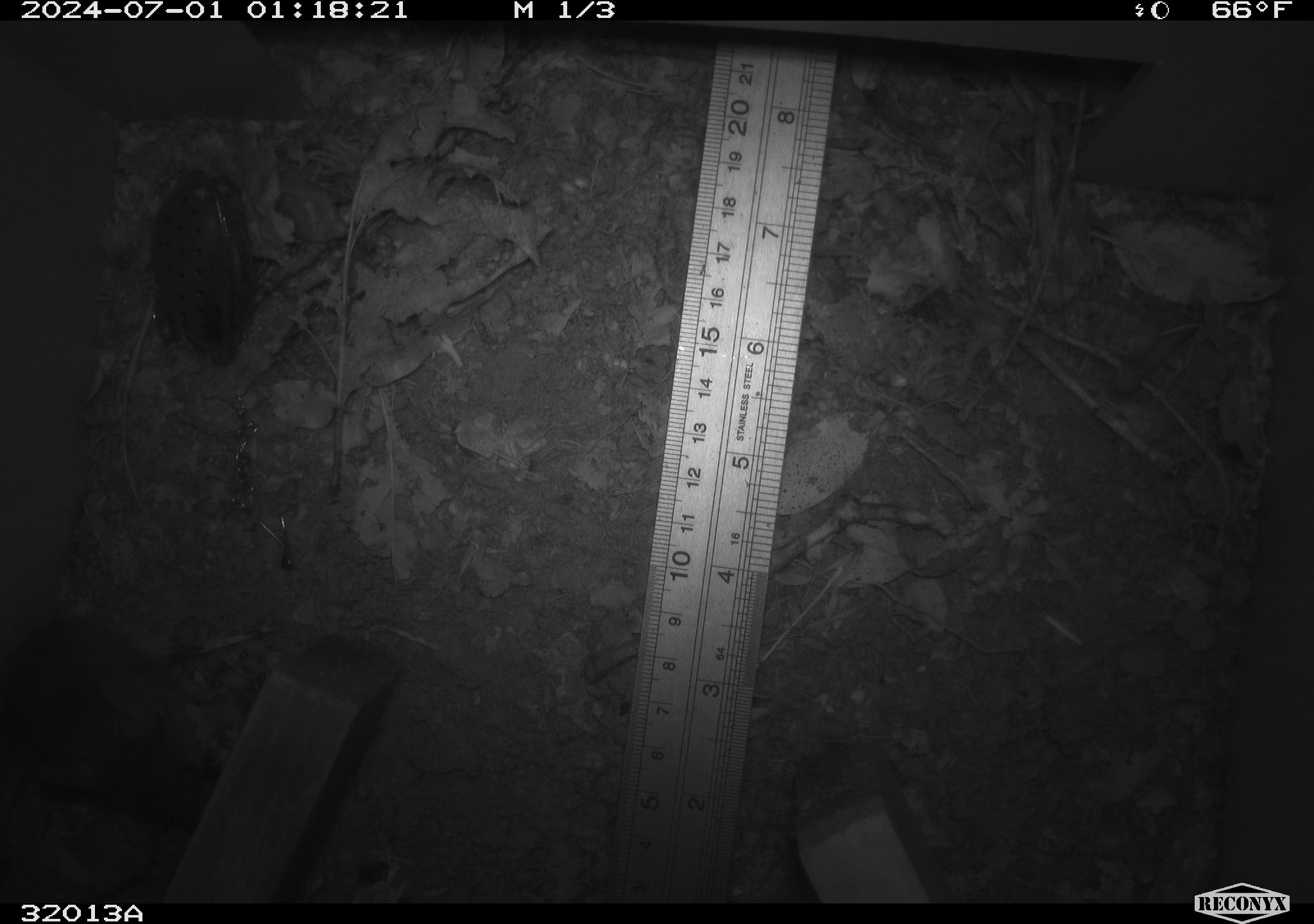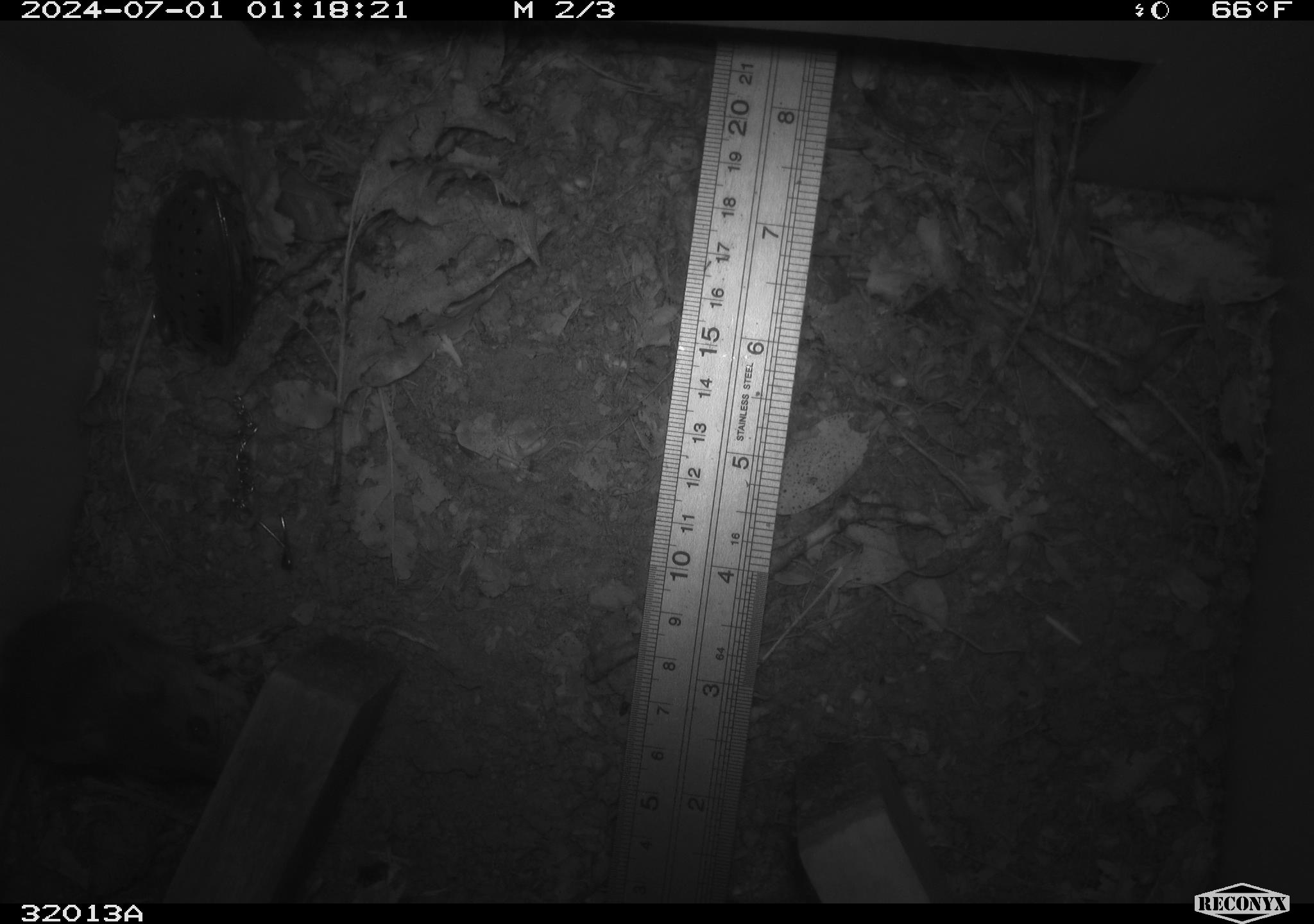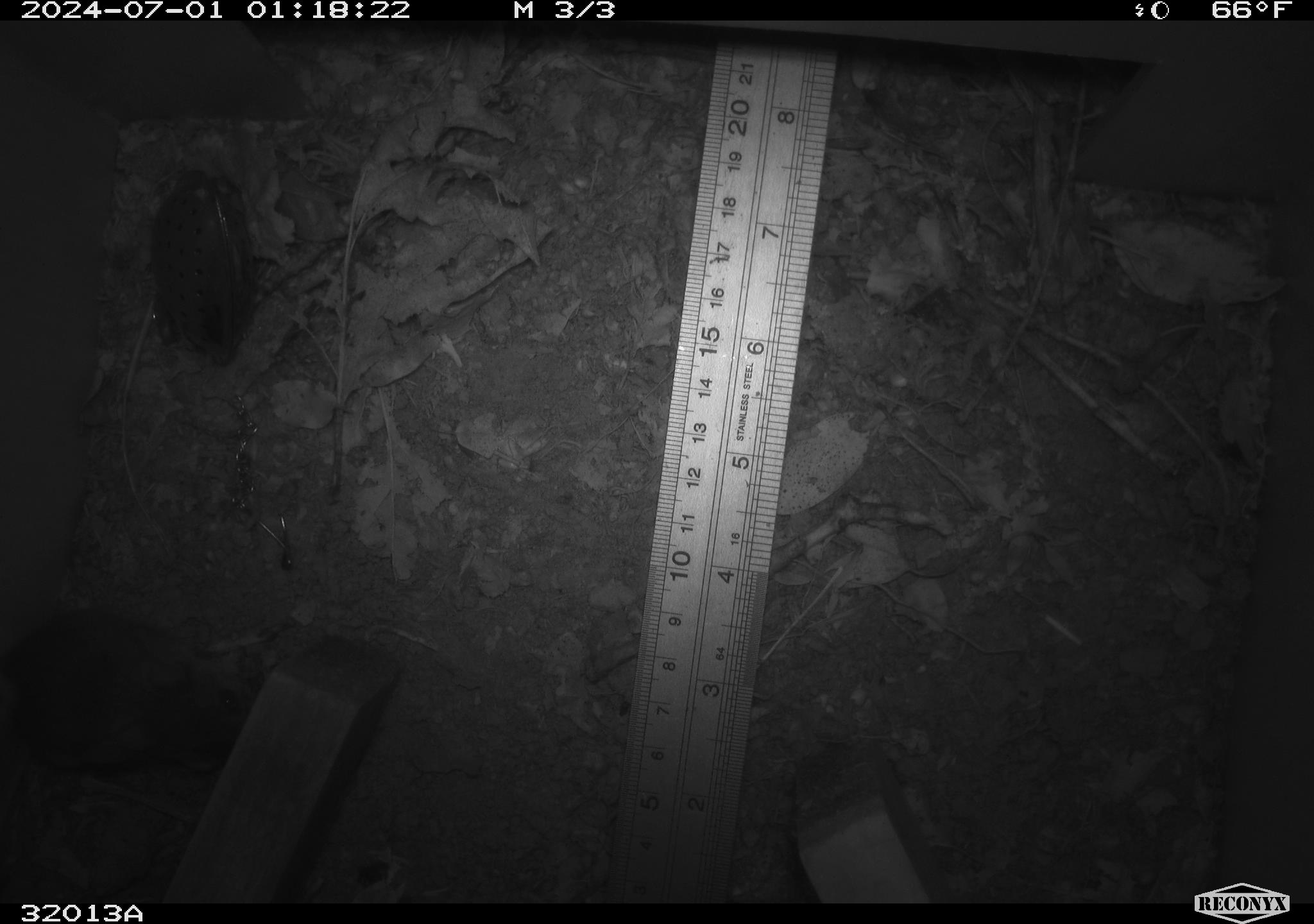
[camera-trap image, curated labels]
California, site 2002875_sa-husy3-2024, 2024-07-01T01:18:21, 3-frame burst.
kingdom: Animalia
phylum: Chordata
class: Mammalia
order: Rodentia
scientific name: Rodentia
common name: rodent